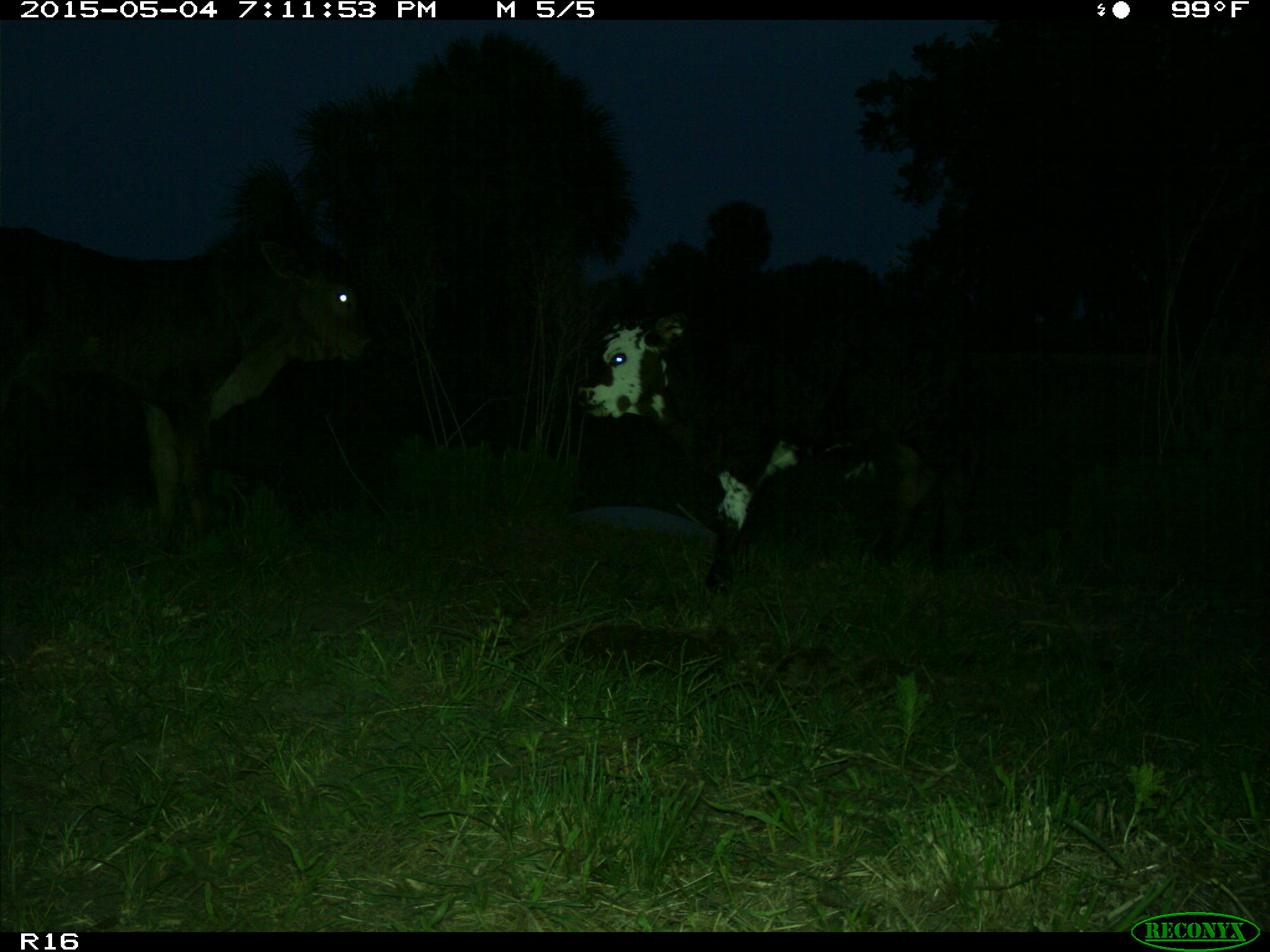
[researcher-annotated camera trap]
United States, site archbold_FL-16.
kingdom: Animalia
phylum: Chordata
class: Mammalia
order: Artiodactyla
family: Bovidae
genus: Bos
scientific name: Bos taurus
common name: domestic cow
Bos taurus (domestic cow).